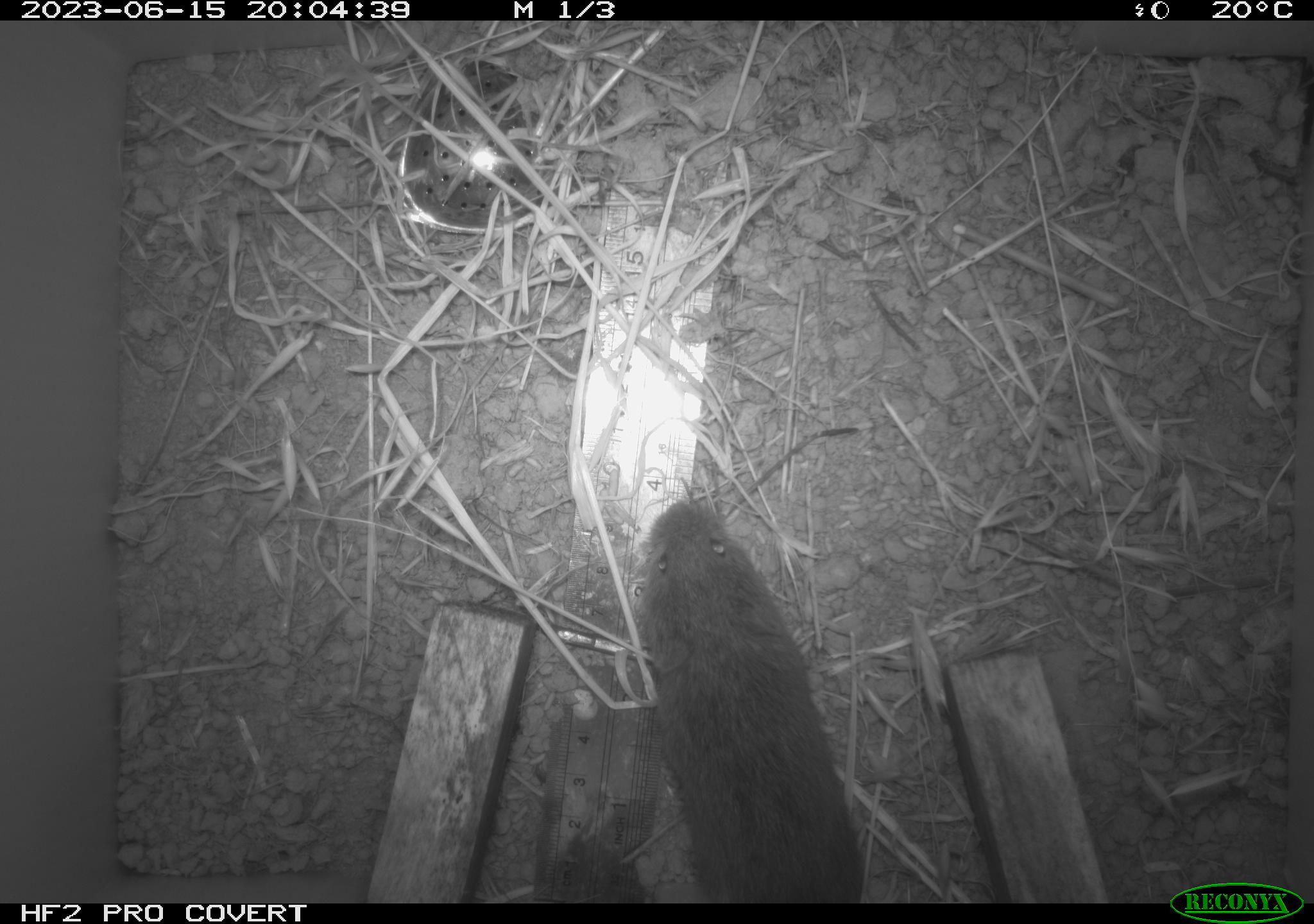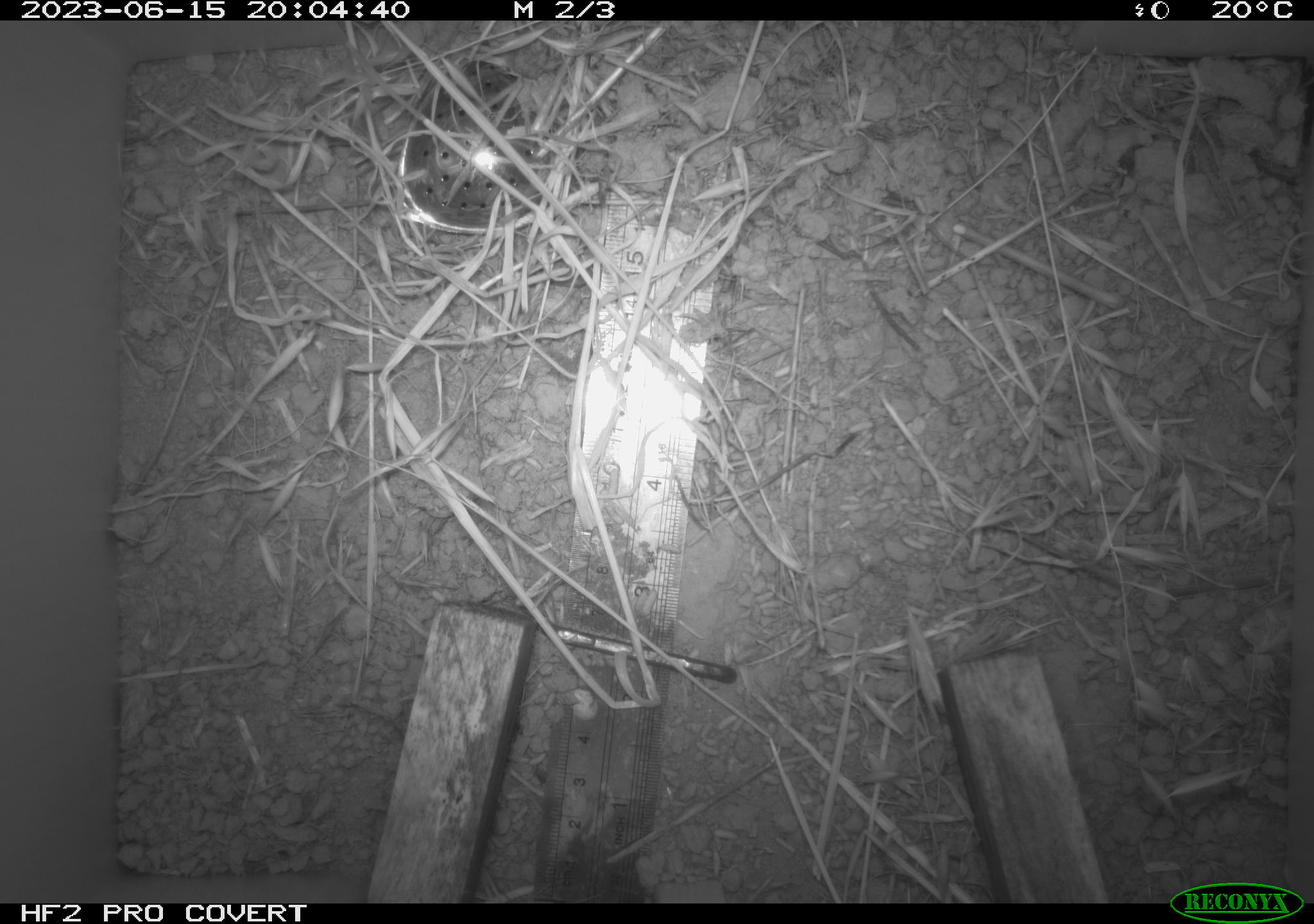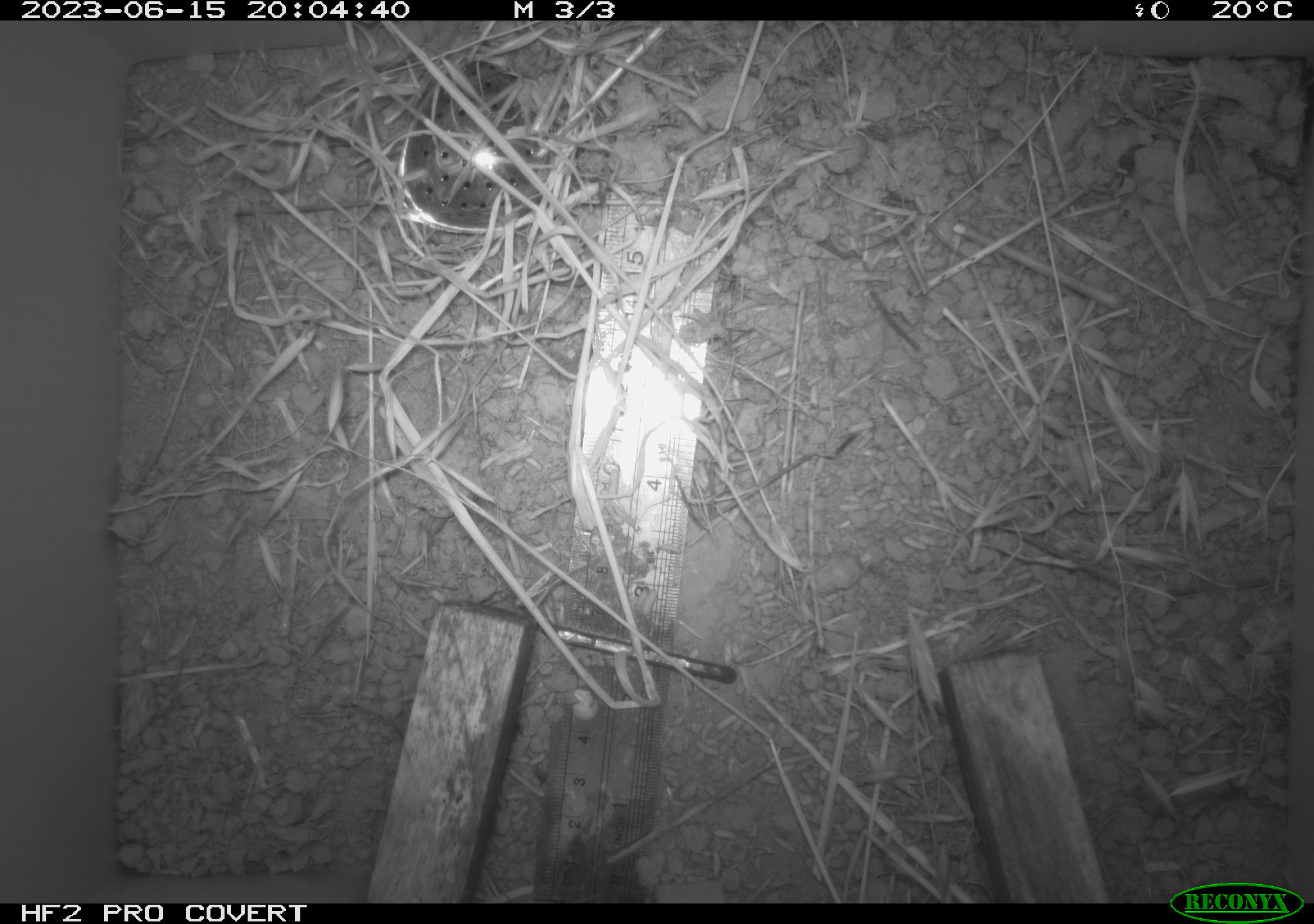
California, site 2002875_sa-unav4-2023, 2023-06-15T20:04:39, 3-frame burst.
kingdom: Animalia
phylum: Chordata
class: Mammalia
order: Rodentia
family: Cricetidae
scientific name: Arvicolinae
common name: voles, lemmings, and muskrats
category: arvicolinae subfamily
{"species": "arvicolinae subfamily (voles, lemmings, and muskrats) (Arvicolinae)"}